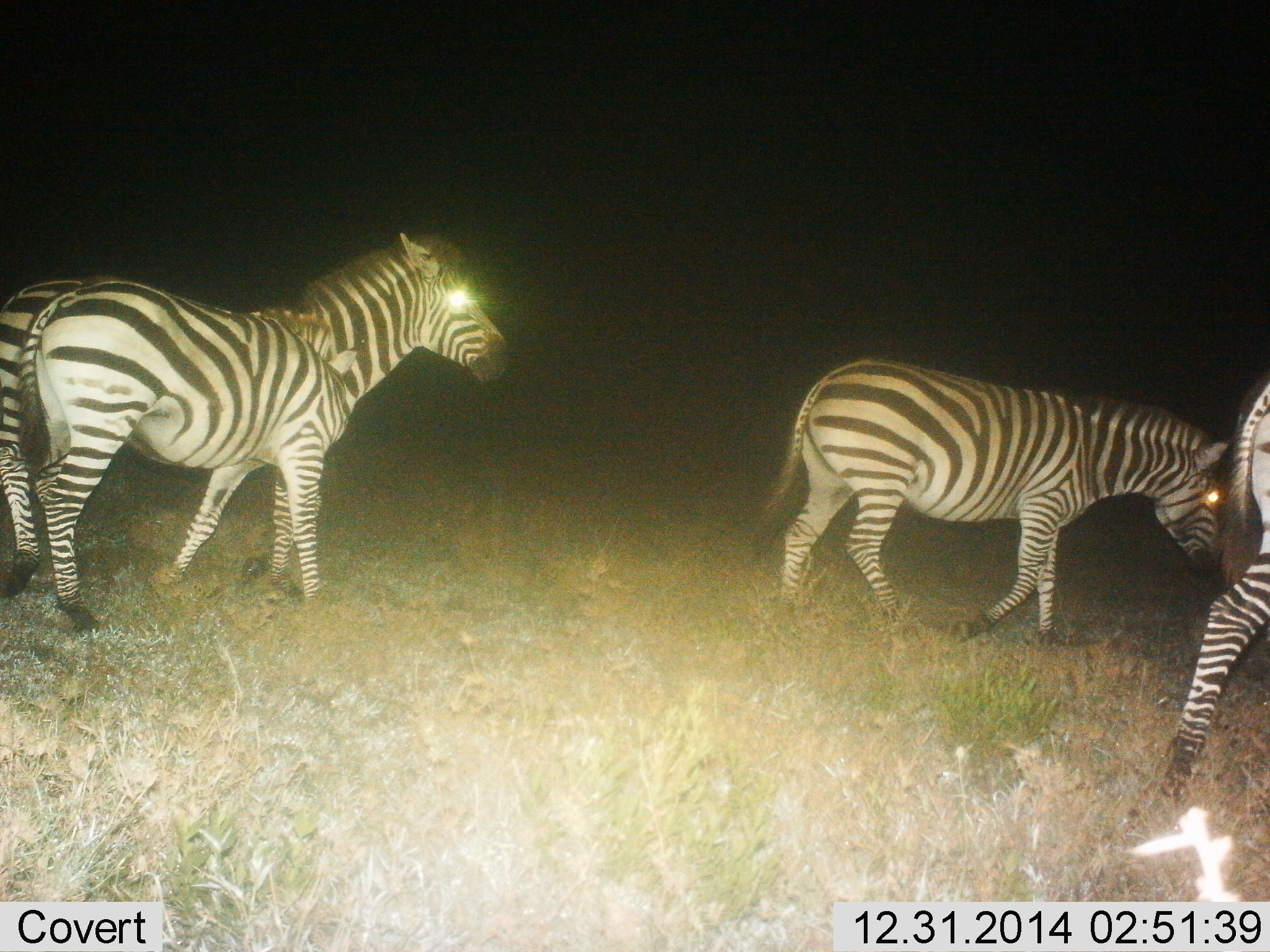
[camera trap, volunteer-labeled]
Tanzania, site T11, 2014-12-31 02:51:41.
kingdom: Animalia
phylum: Chordata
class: Mammalia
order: Perissodactyla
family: Equidae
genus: Equus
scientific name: Equus quagga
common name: plains zebra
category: zebra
Zebra (plains zebra) (Equus quagga), count 4. Behavior (volunteer vote fractions): standing 30%, resting 0%, moving 80%, interacting 0%. Young present (vote fraction): 0%. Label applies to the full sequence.